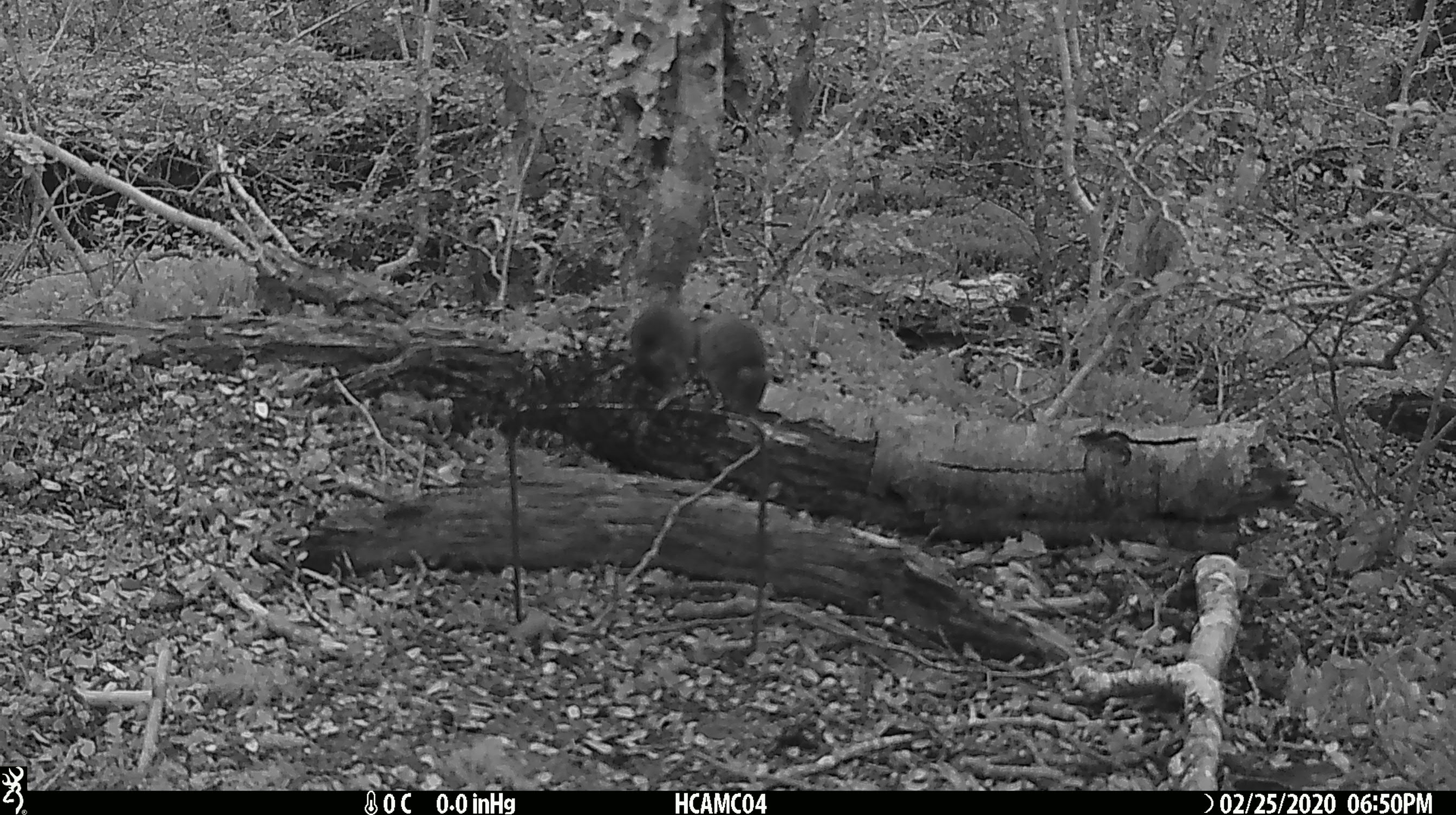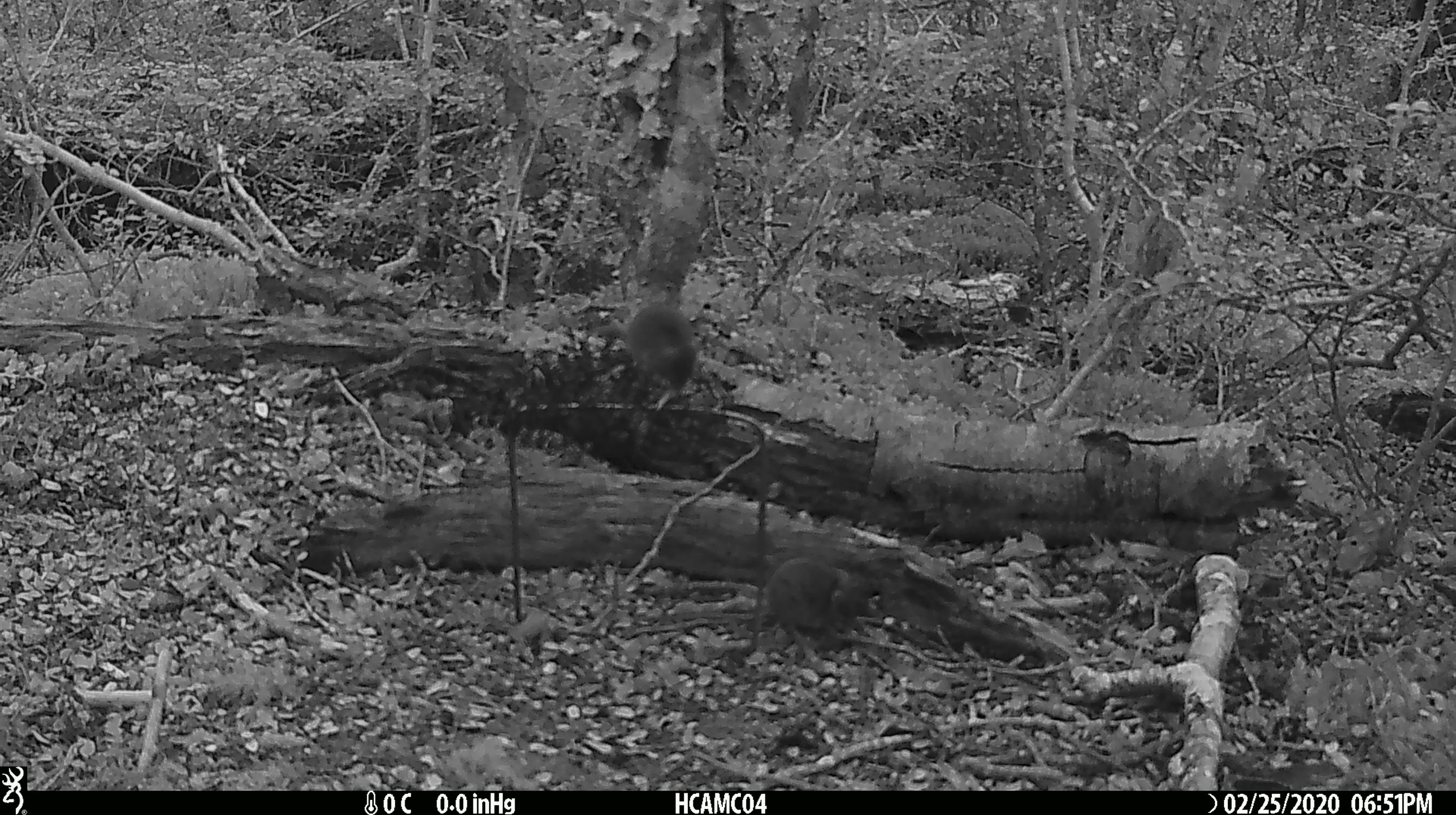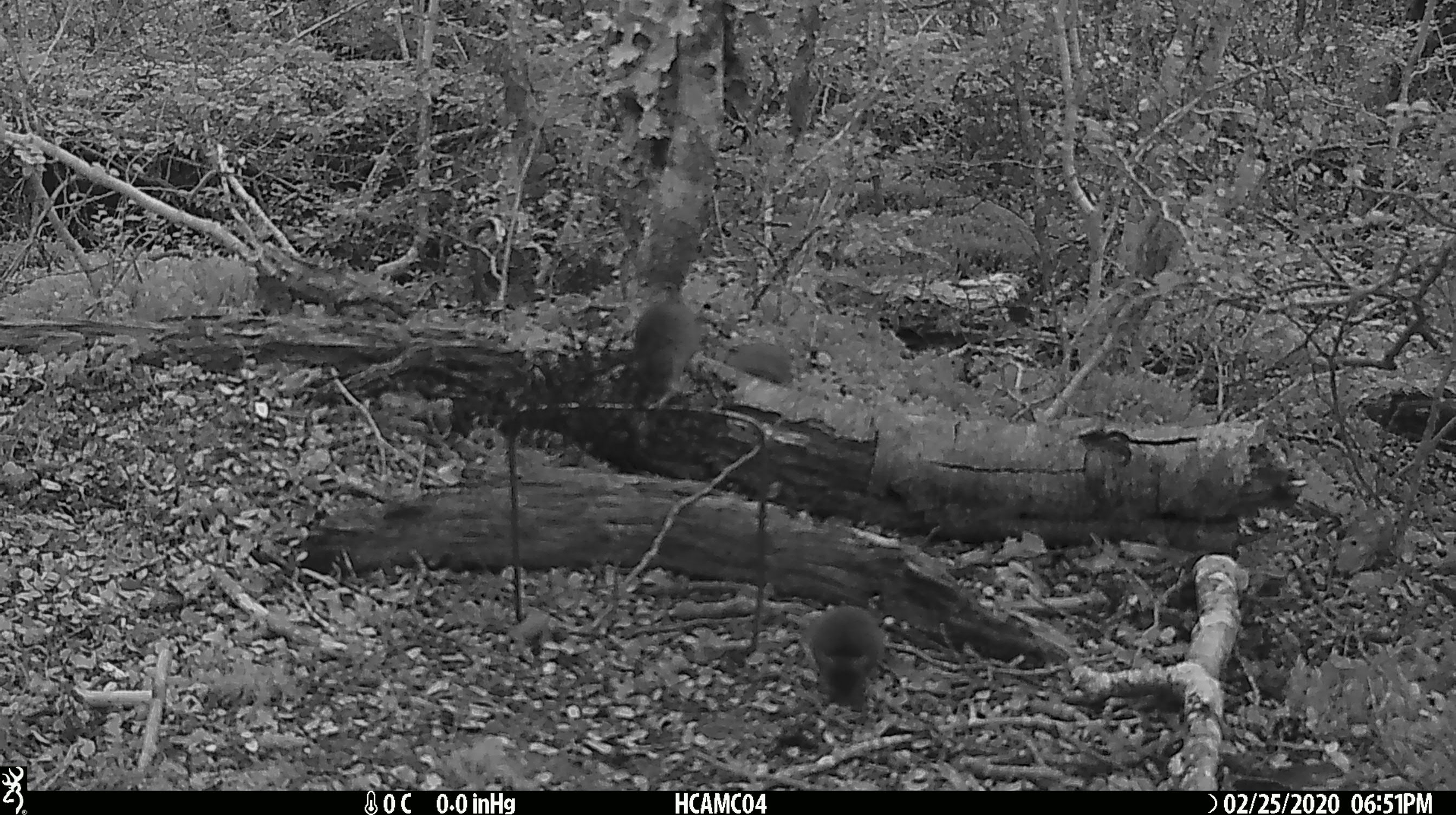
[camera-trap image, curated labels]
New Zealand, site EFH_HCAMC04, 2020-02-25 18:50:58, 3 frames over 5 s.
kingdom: Animalia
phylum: Chordata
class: Mammalia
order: Rodentia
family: Muridae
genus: Mus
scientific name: Mus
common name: mouse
Mouse (Mus).